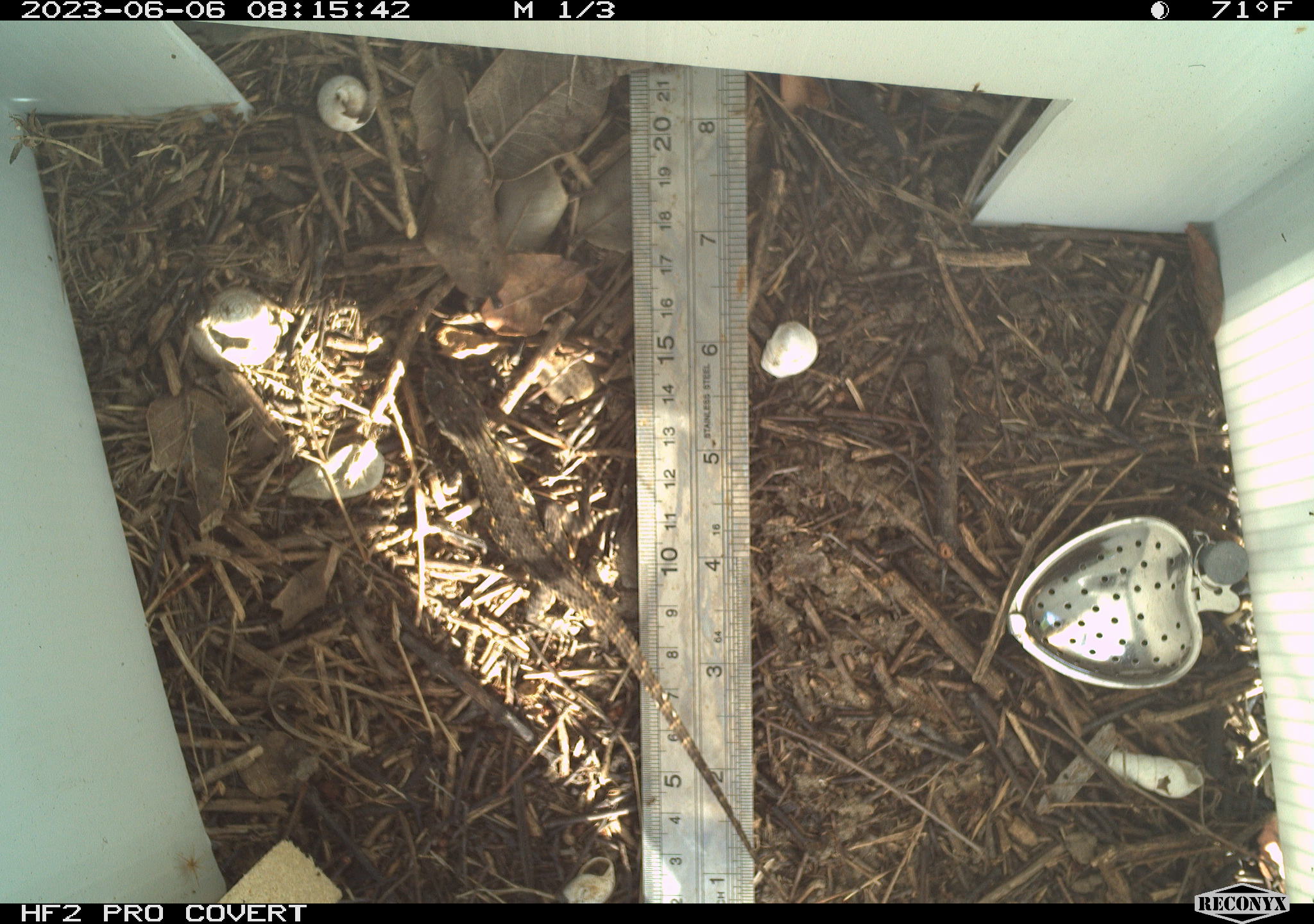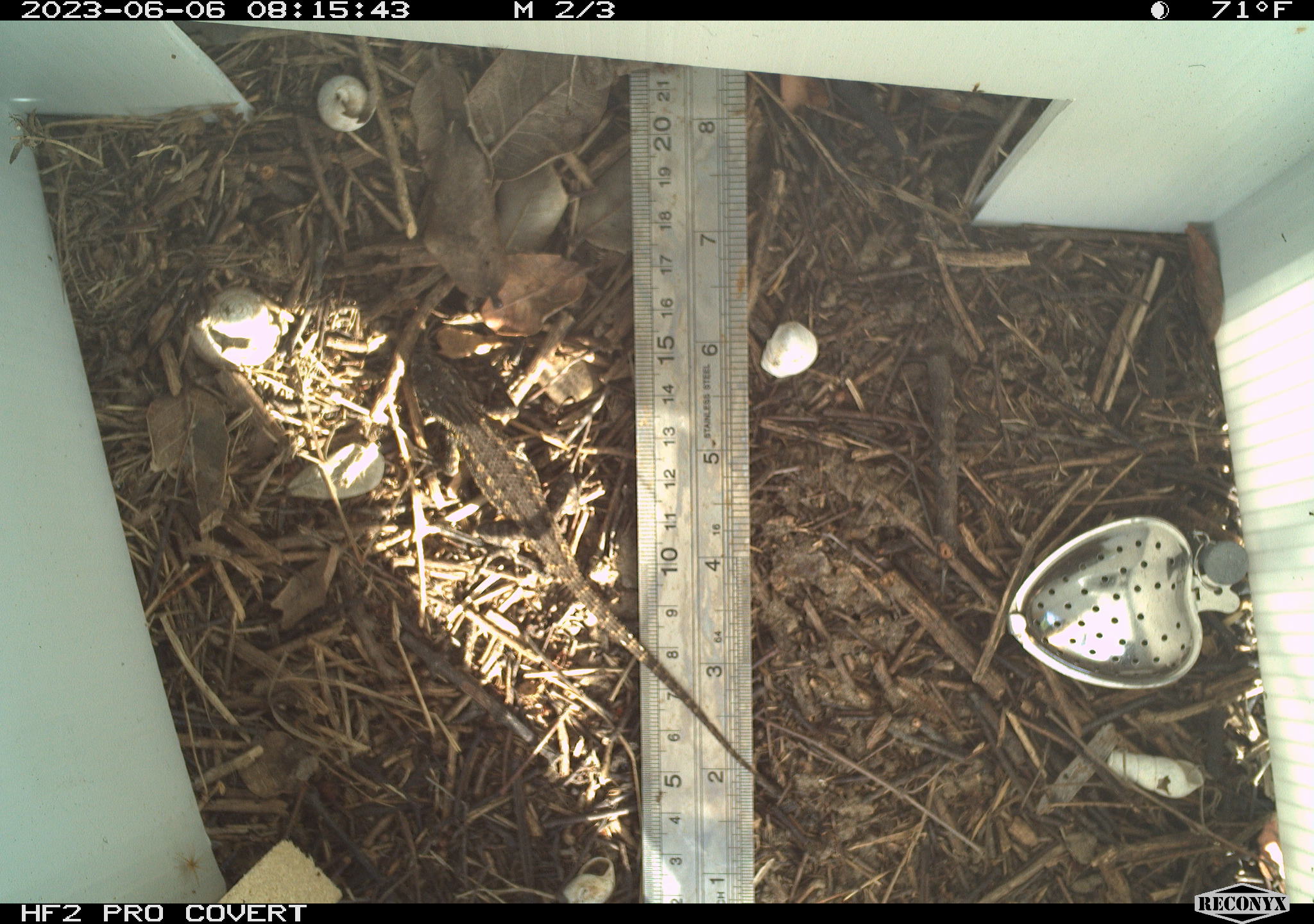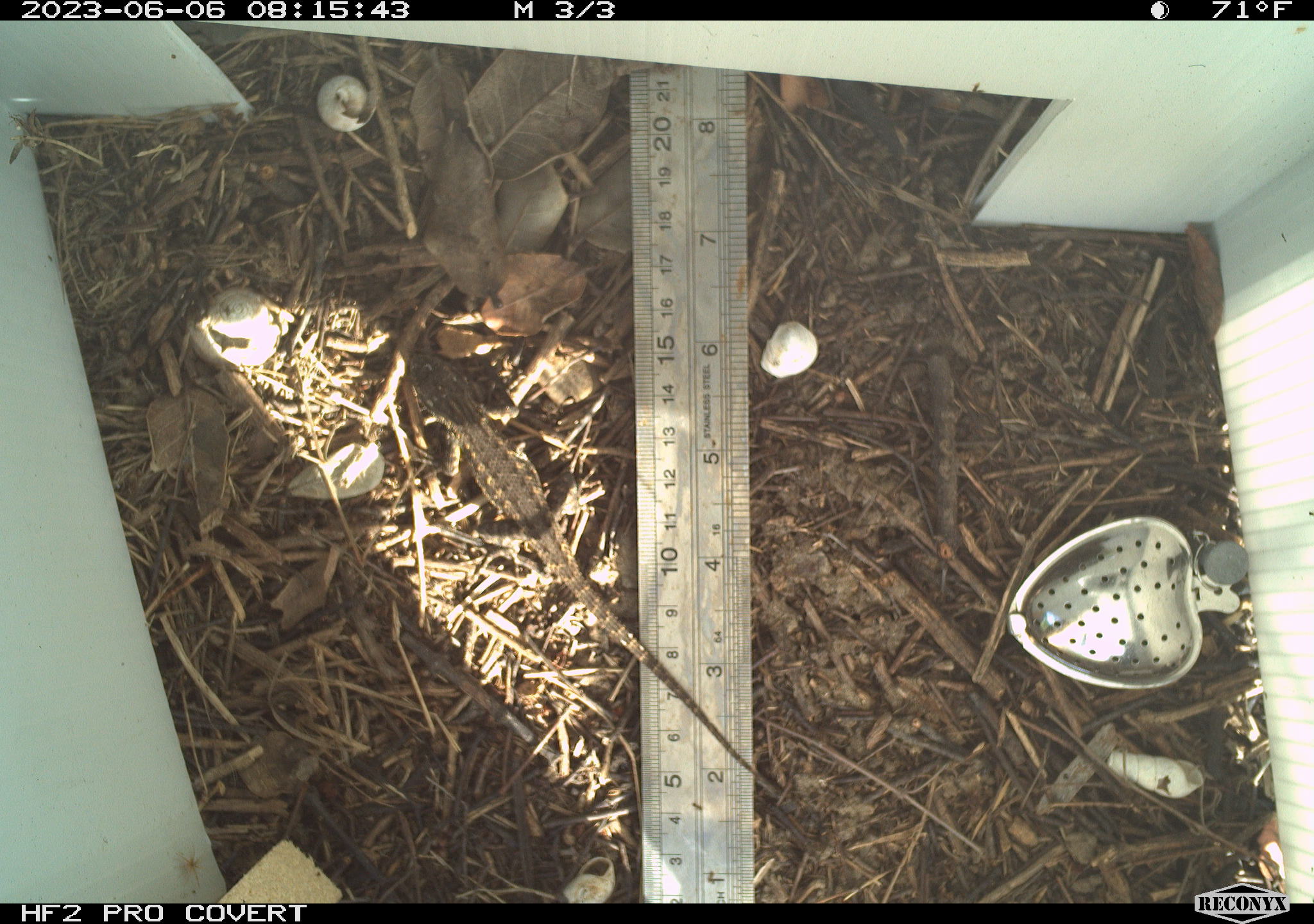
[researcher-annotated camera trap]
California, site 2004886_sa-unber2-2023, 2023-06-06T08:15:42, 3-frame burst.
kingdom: Animalia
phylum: Chordata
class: Reptilia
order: Squamata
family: Phrynosomatidae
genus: Sceloporus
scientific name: Sceloporus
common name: spiny lizards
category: sceloporus species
Sceloporus species (spiny lizards) (Sceloporus).